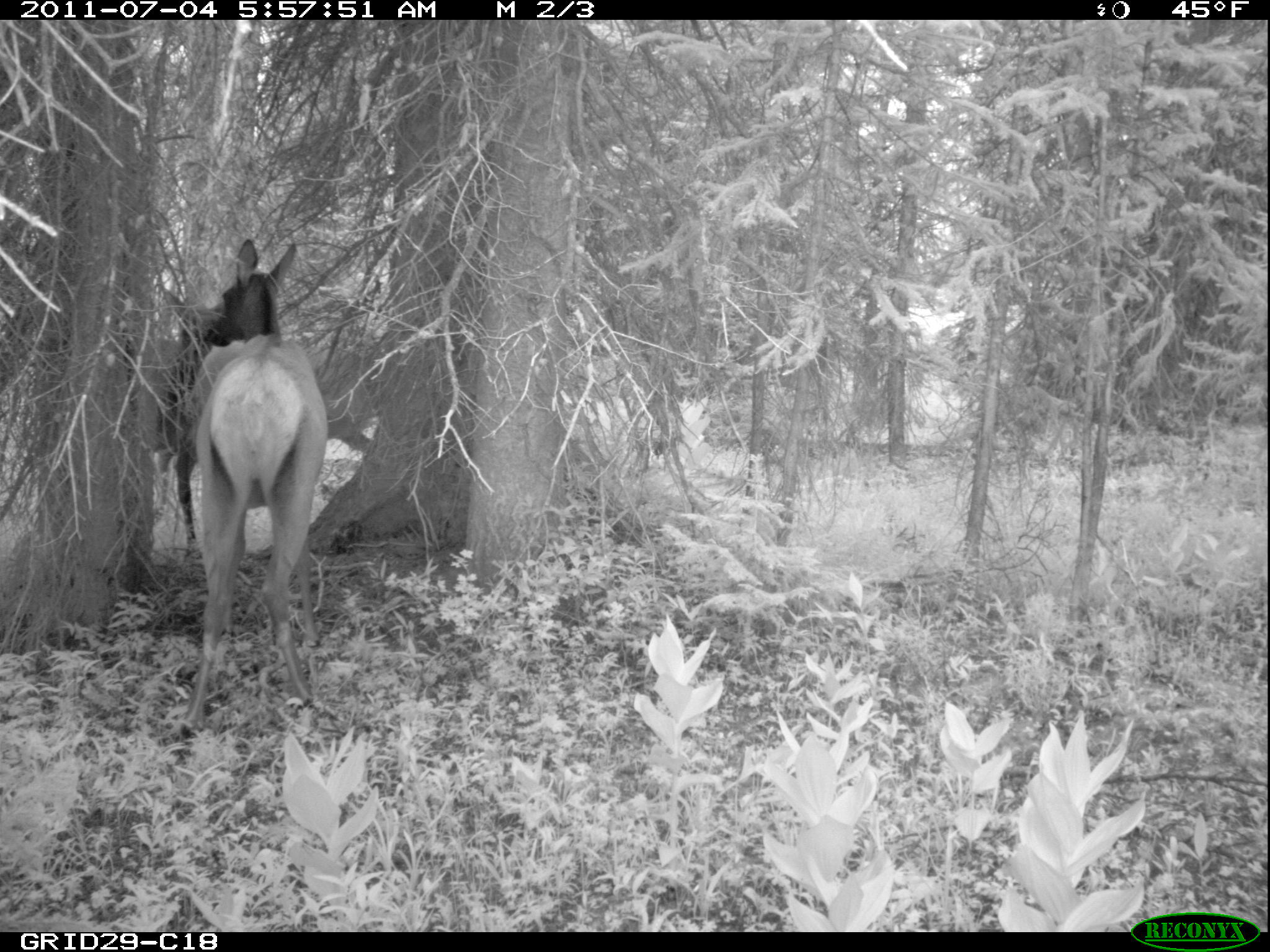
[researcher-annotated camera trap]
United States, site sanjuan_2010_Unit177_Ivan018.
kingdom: Animalia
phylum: Chordata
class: Mammalia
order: Artiodactyla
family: Cervidae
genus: Cervus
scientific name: Cervus elaphus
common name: red deer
Cervus elaphus (red deer).